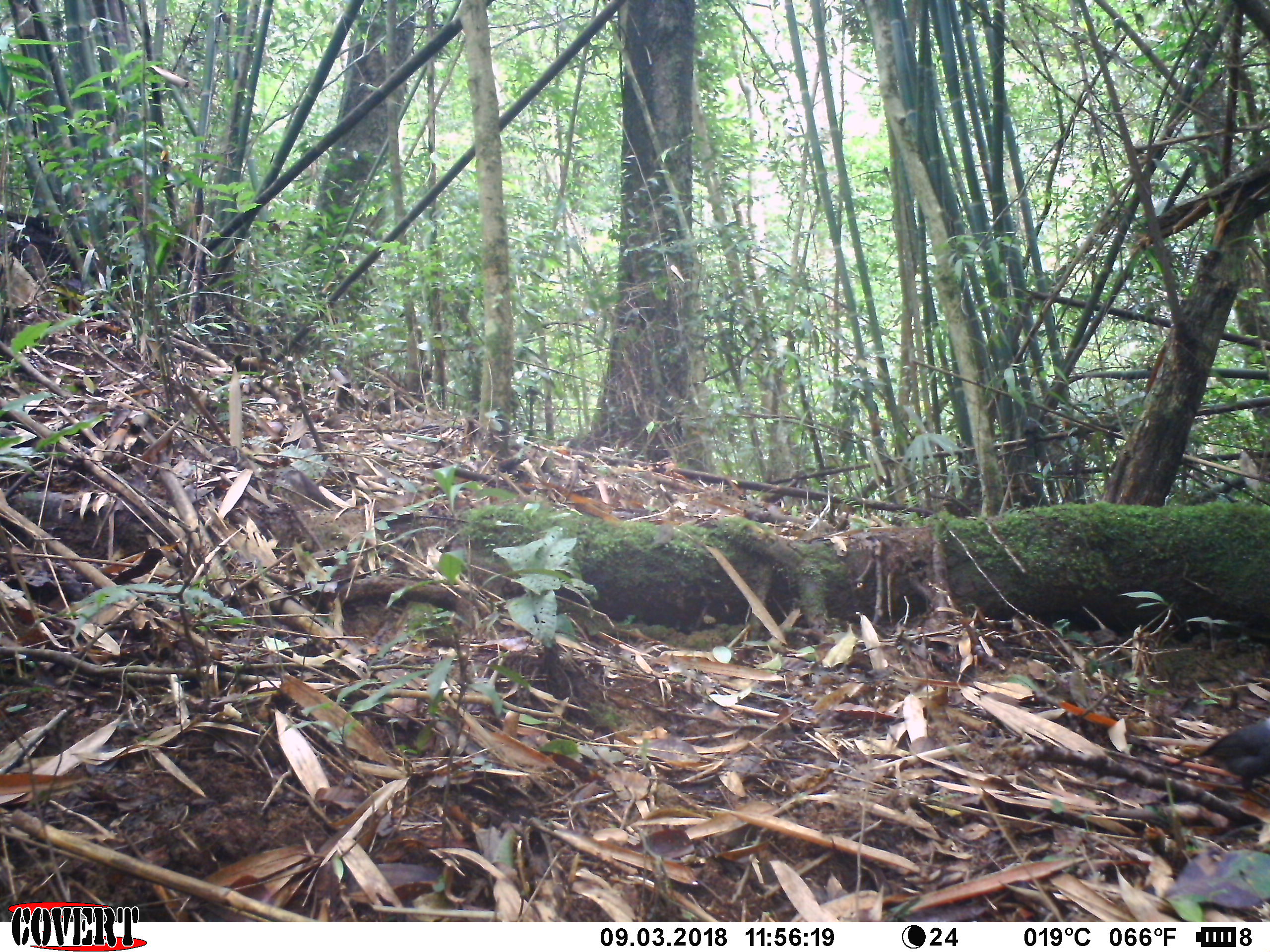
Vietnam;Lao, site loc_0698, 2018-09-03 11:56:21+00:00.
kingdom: Animalia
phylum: Chordata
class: Aves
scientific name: Aves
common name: bird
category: unidentified bird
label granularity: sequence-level